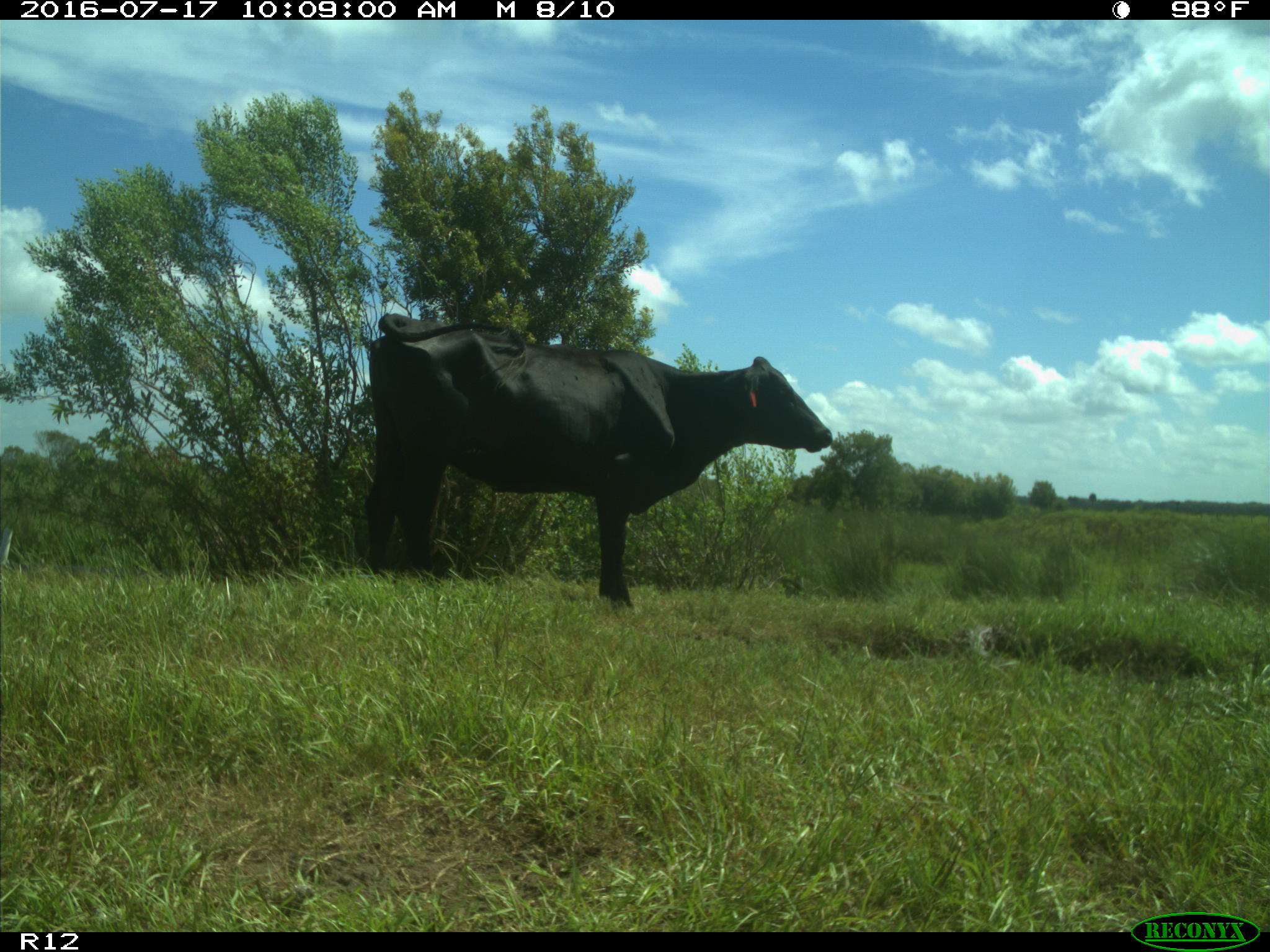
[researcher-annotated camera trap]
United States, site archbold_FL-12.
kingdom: Animalia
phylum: Chordata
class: Mammalia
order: Artiodactyla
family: Bovidae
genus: Bos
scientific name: Bos taurus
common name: domestic cow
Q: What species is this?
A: Bos taurus (domestic cow).